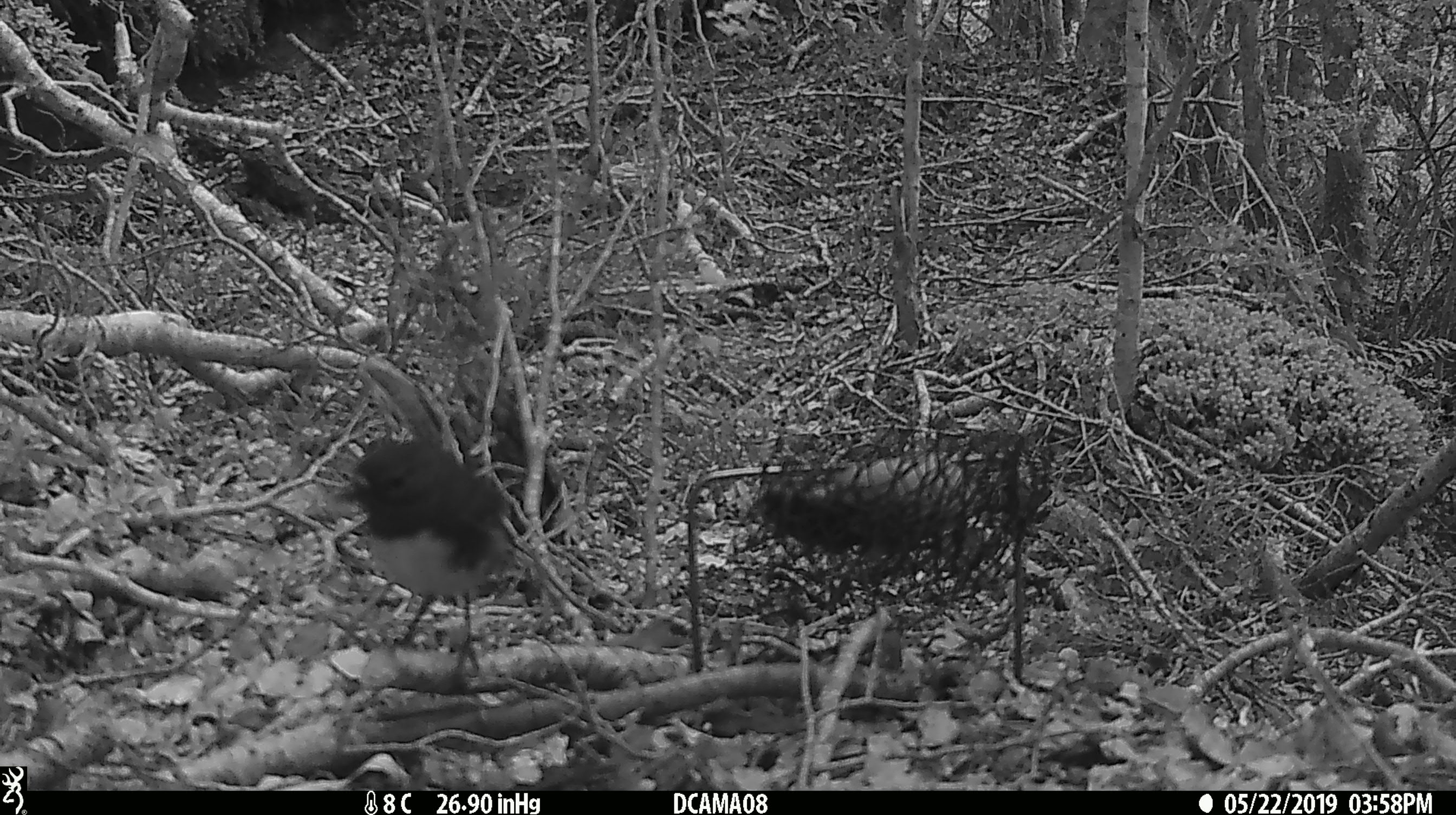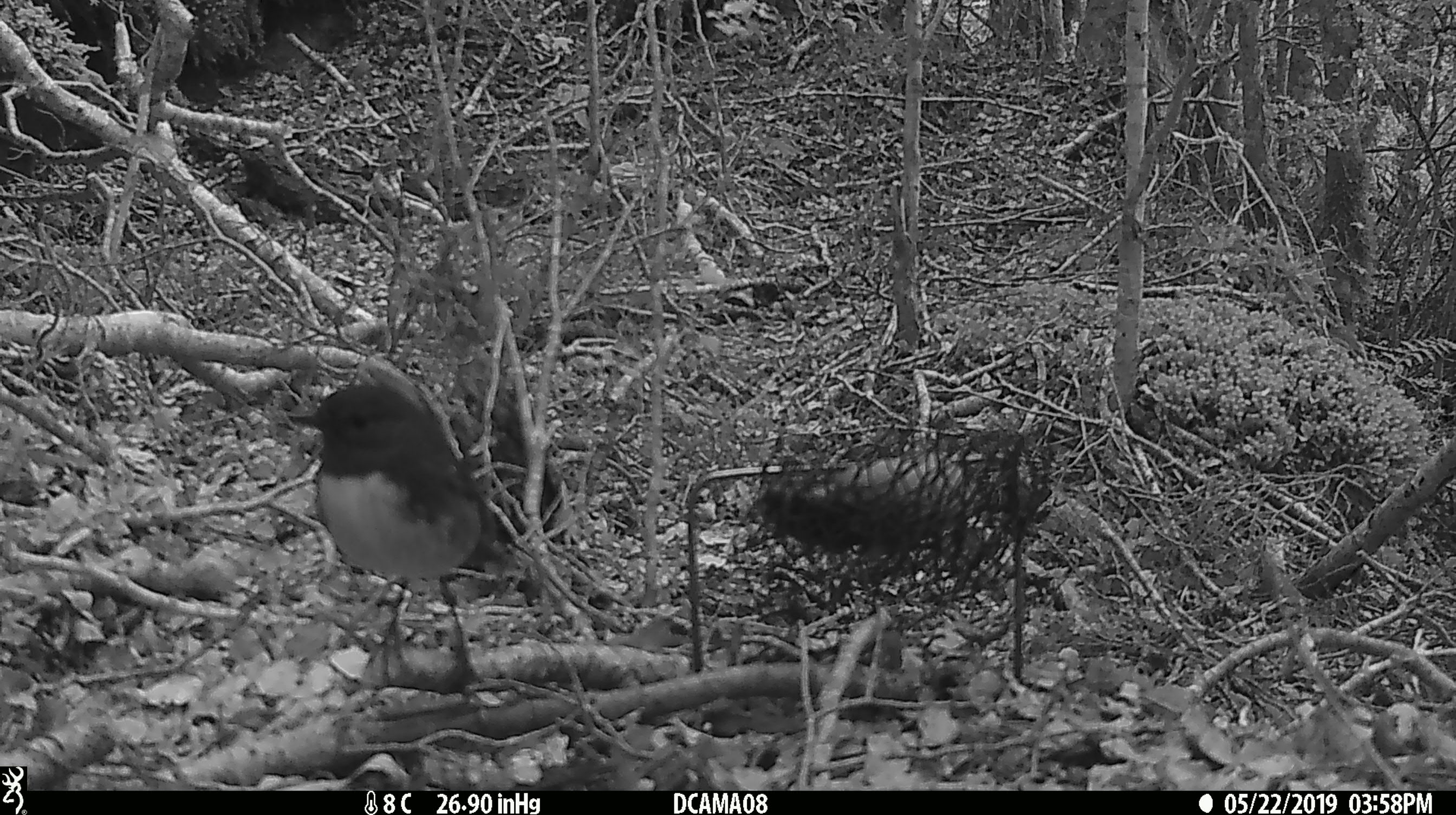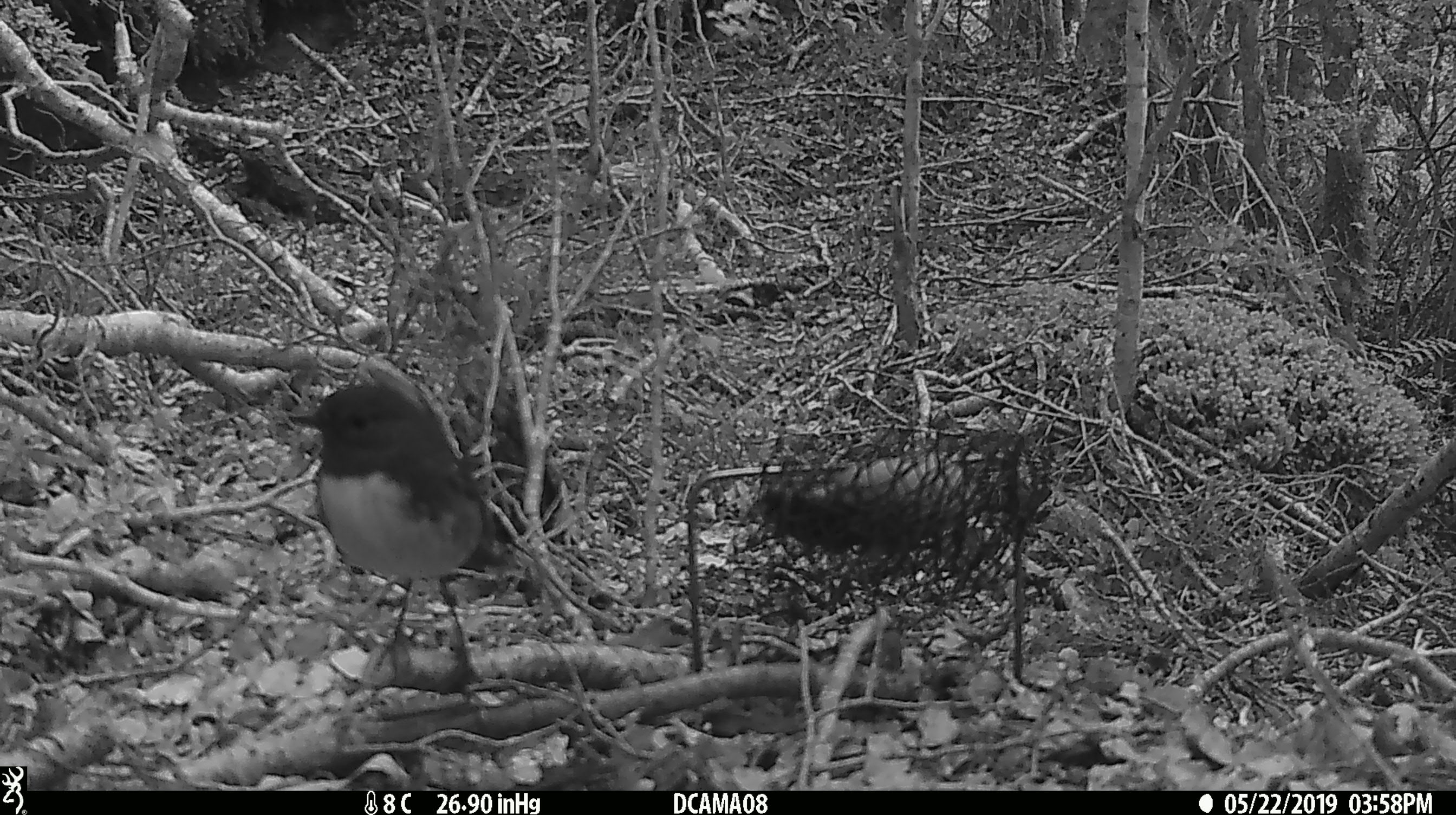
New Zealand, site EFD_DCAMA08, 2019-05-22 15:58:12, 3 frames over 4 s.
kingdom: Animalia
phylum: Chordata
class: Aves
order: Passeriformes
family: Petroicidae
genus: Petroica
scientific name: Petroica australis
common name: new zealand robin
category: robin